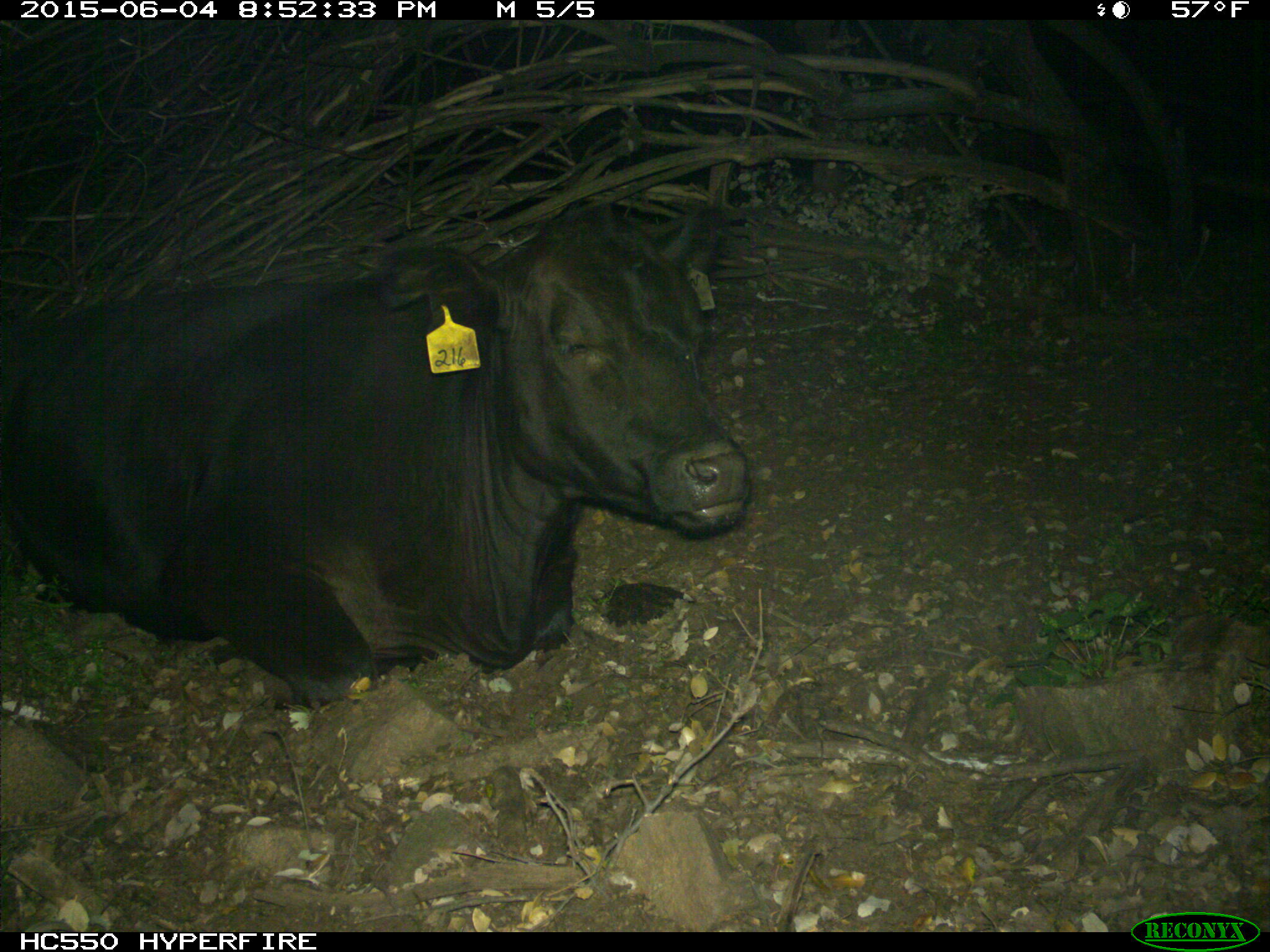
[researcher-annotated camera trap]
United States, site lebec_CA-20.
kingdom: Animalia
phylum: Chordata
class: Mammalia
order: Artiodactyla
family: Bovidae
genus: Bos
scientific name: Bos taurus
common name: domestic cow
Bos taurus (domestic cow).